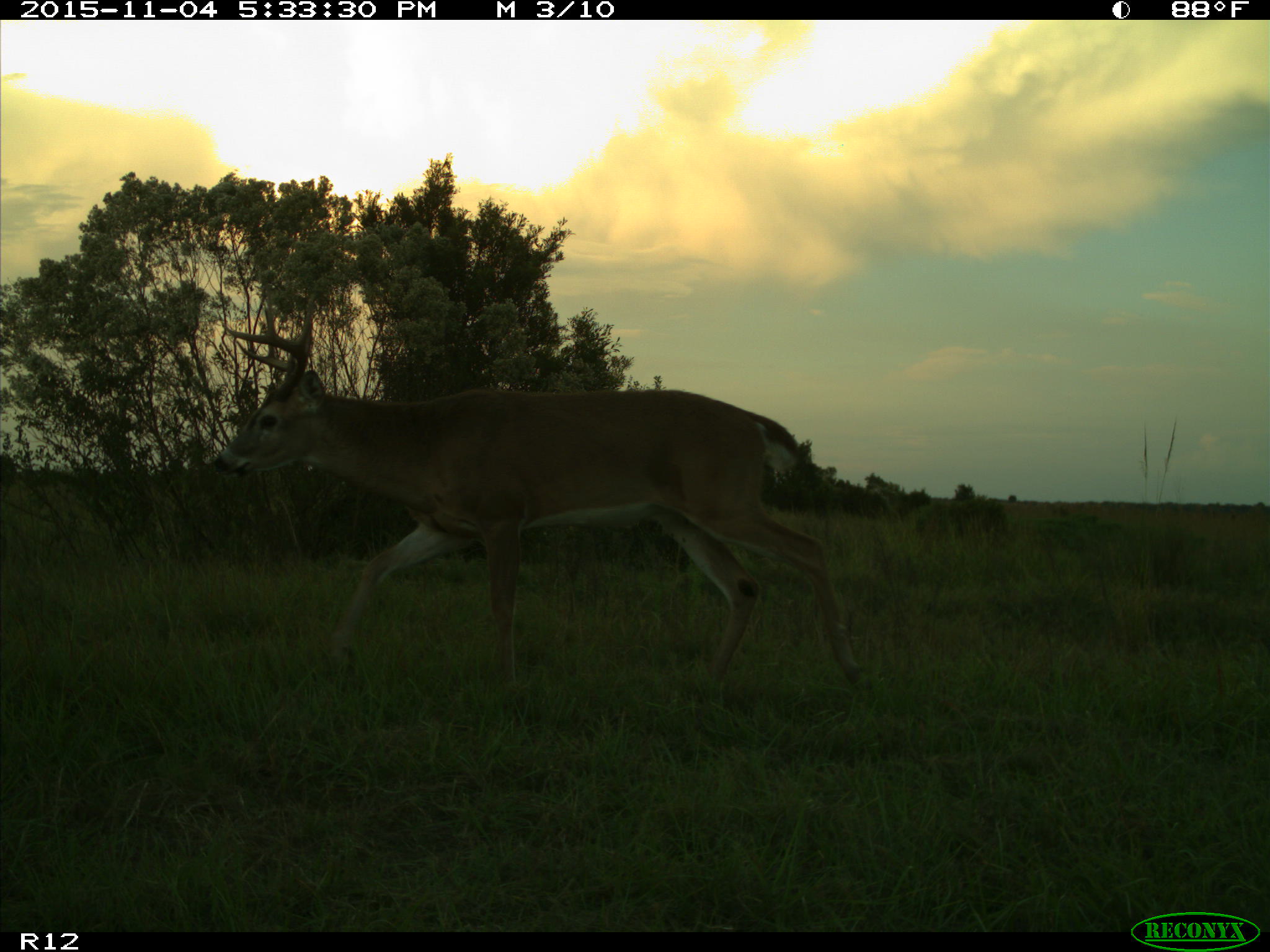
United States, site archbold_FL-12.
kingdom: Animalia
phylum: Chordata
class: Mammalia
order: Artiodactyla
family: Cervidae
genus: Odocoileus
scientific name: Odocoileus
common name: deer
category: unidentified deer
Unidentified deer (deer) (Odocoileus).